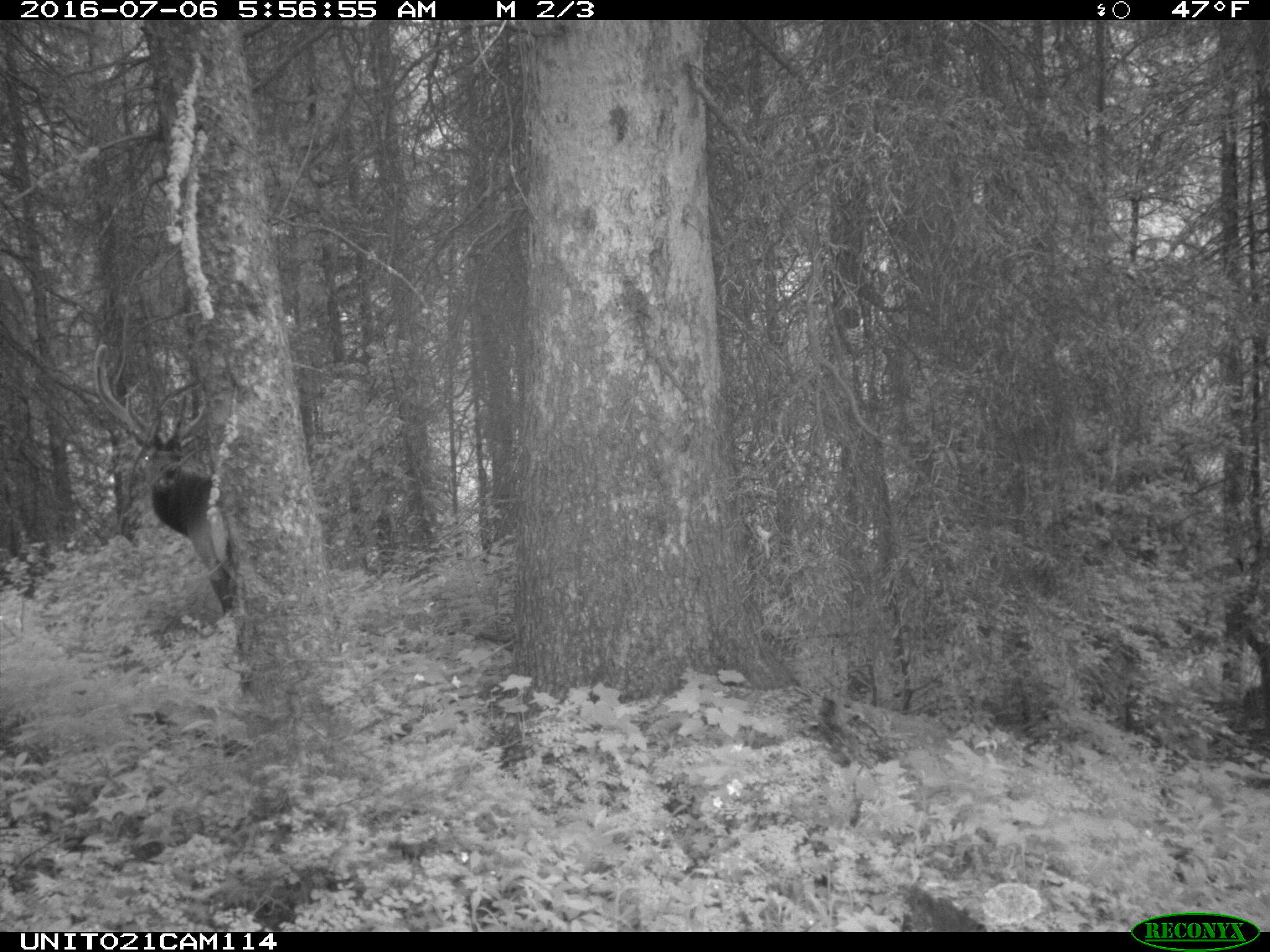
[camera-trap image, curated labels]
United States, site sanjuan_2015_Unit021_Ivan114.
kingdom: Animalia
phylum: Chordata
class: Mammalia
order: Artiodactyla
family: Cervidae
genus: Cervus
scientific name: Cervus elaphus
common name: red deer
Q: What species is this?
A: Cervus elaphus (red deer).